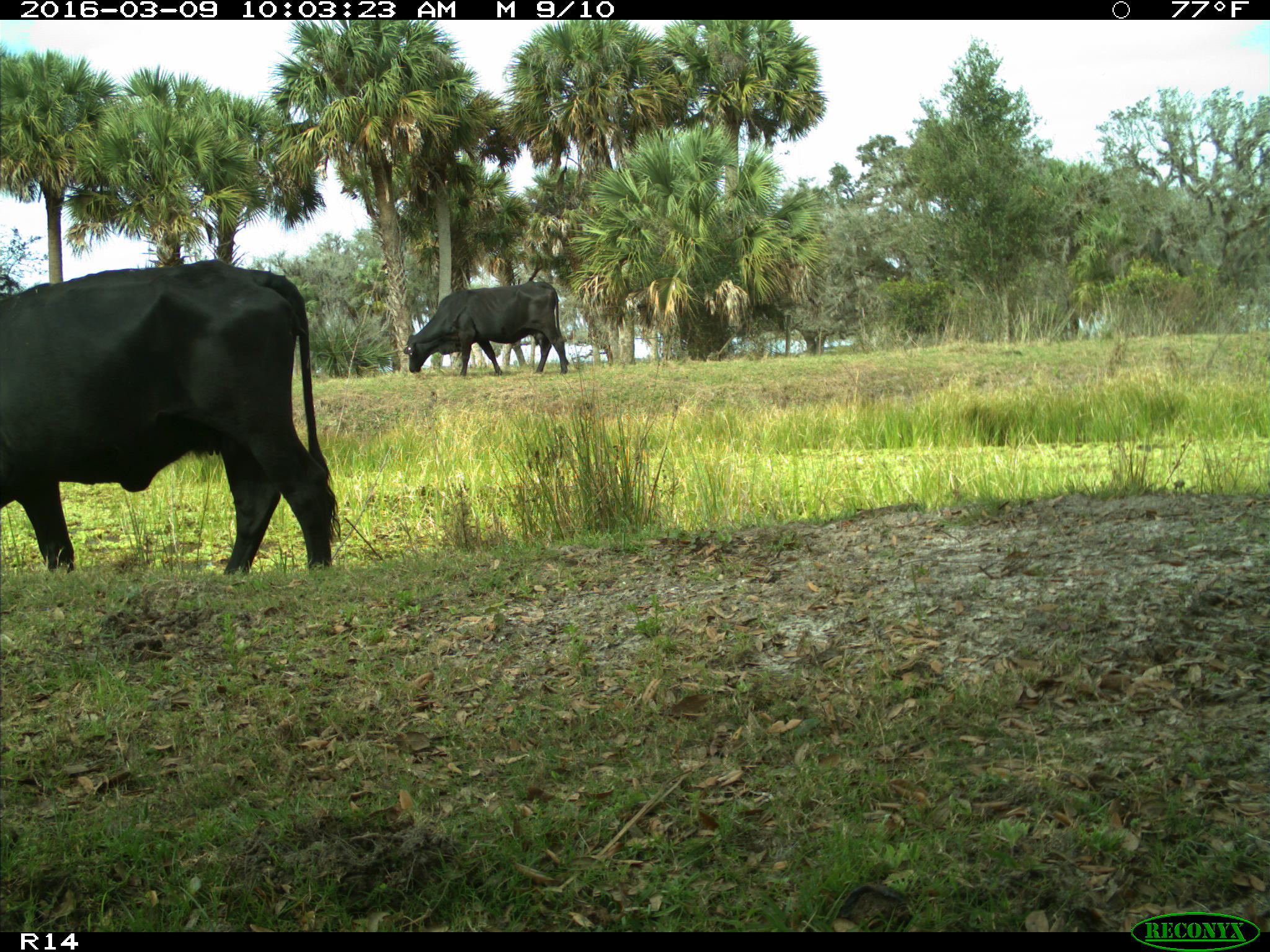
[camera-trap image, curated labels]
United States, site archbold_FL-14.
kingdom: Animalia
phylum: Chordata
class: Mammalia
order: Artiodactyla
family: Bovidae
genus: Bos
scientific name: Bos taurus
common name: domestic cow